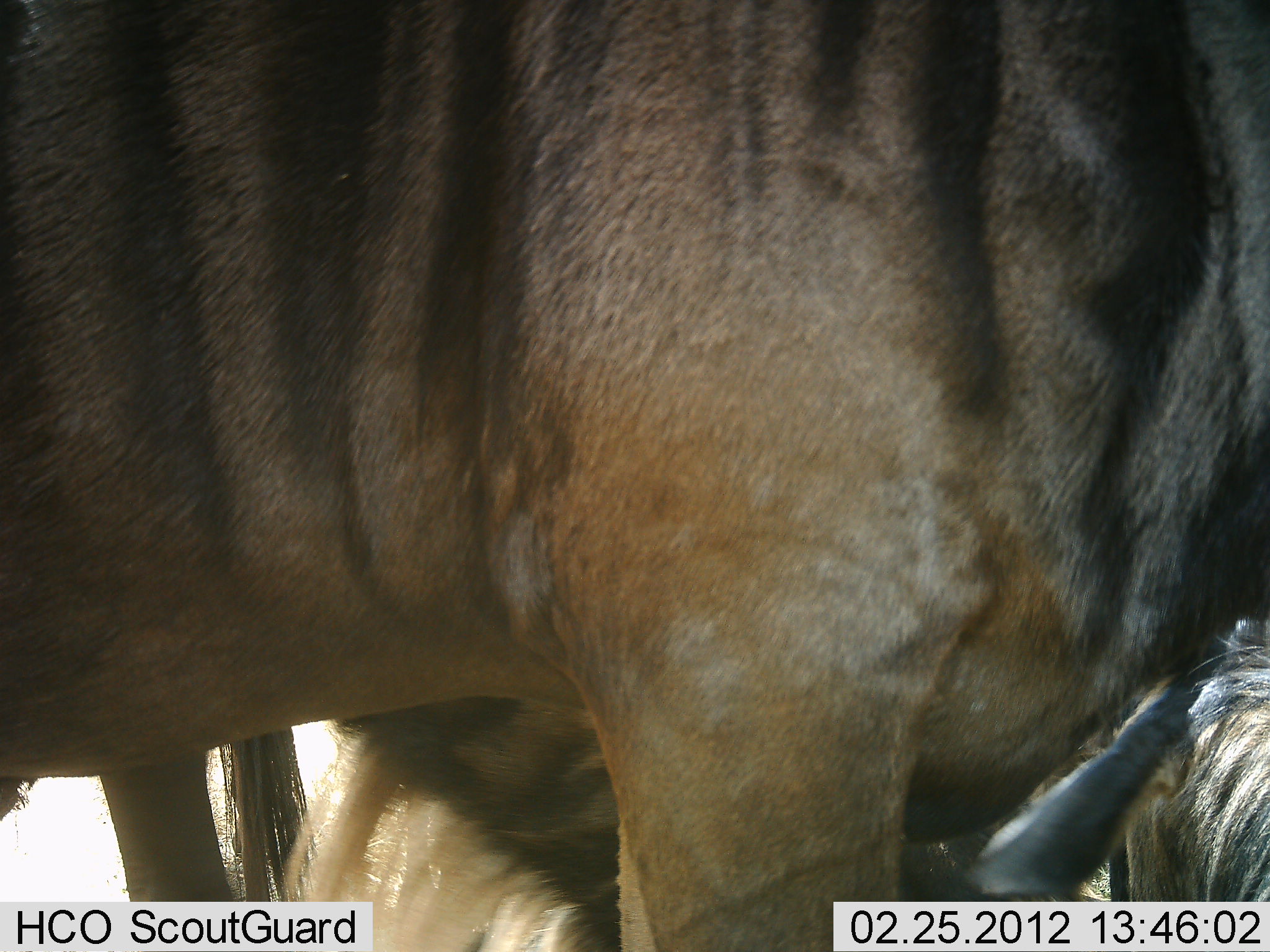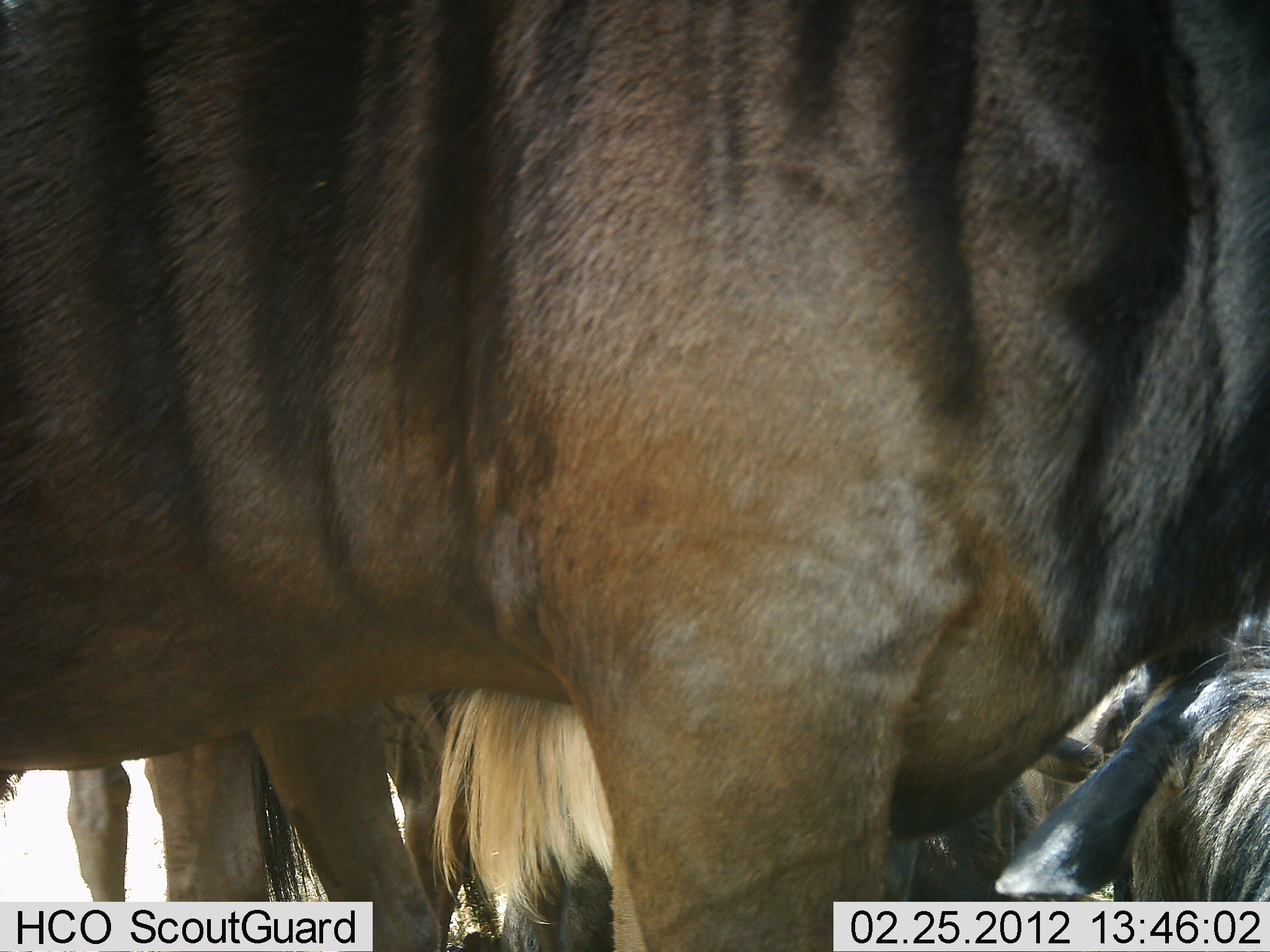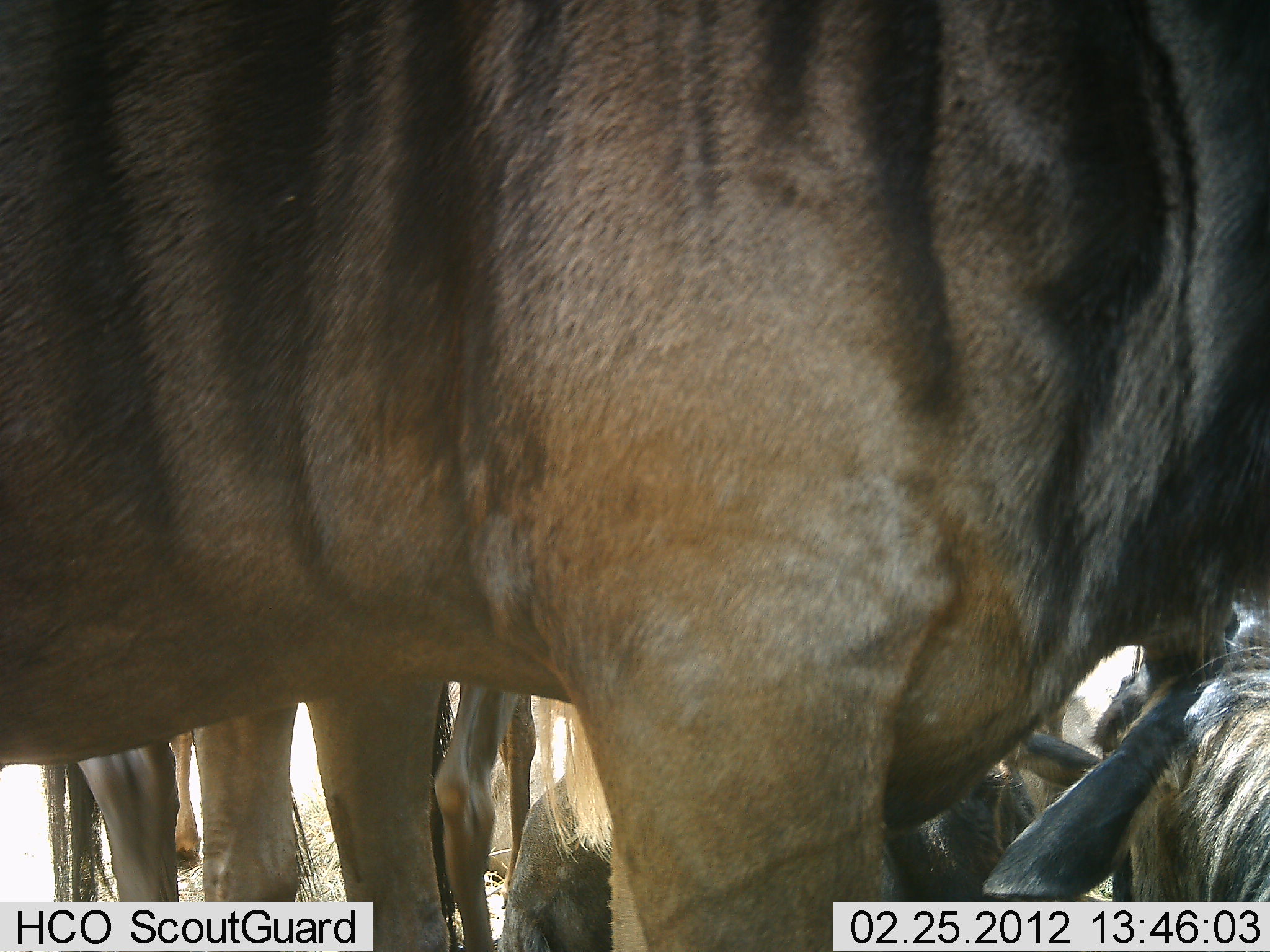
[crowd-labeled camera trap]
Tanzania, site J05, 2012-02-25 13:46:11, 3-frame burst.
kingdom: Animalia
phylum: Chordata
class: Mammalia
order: Artiodactyla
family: Bovidae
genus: Connochaetes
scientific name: Connochaetes taurinus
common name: blue wildebeest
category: wildebeest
Wildebeest (blue wildebeest) (Connochaetes taurinus), count 4. Behavior (volunteer vote fractions): standing 83%, resting 74%, moving 4%, interacting 4%. Young present (vote fraction): 0%. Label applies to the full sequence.